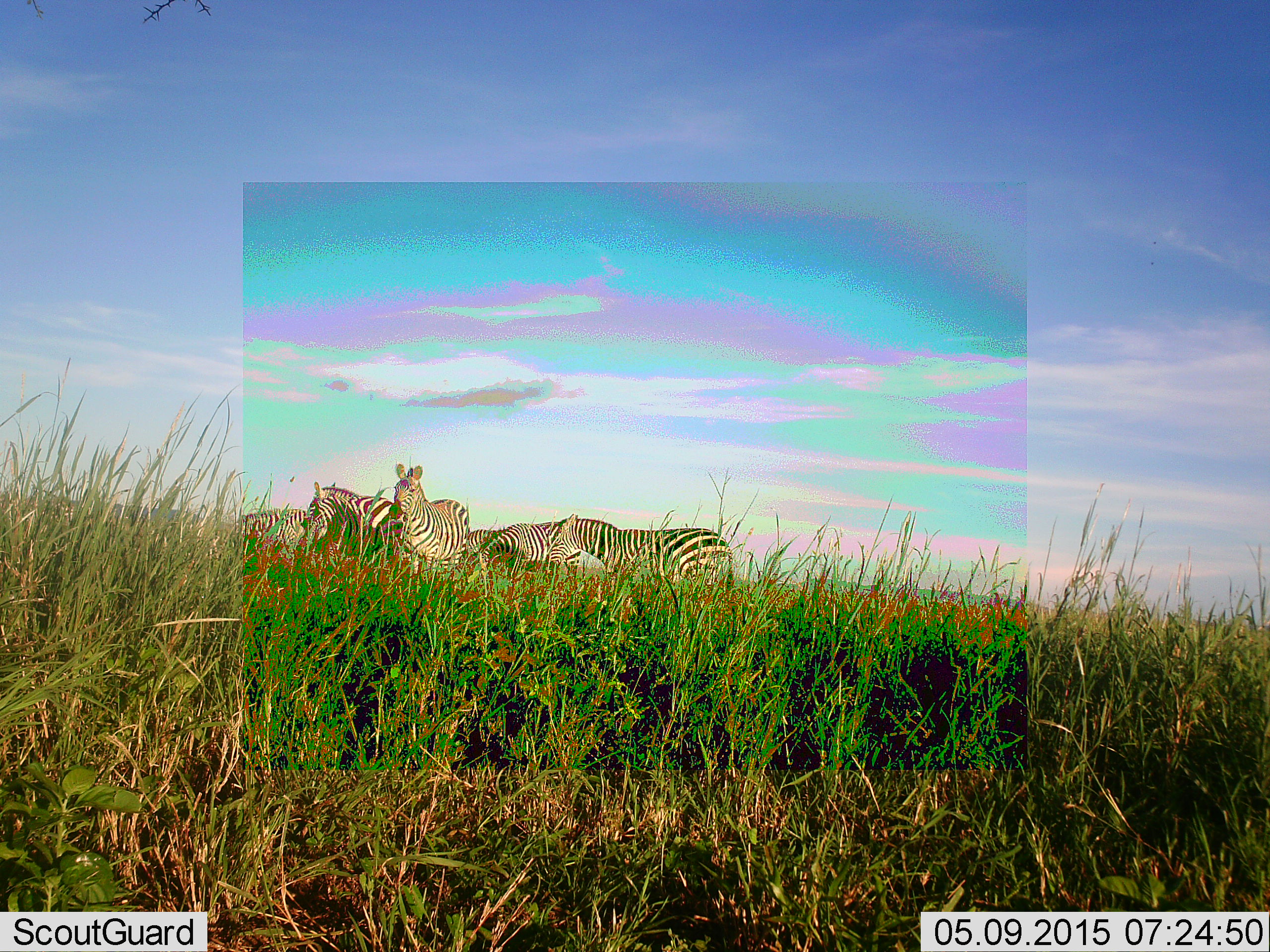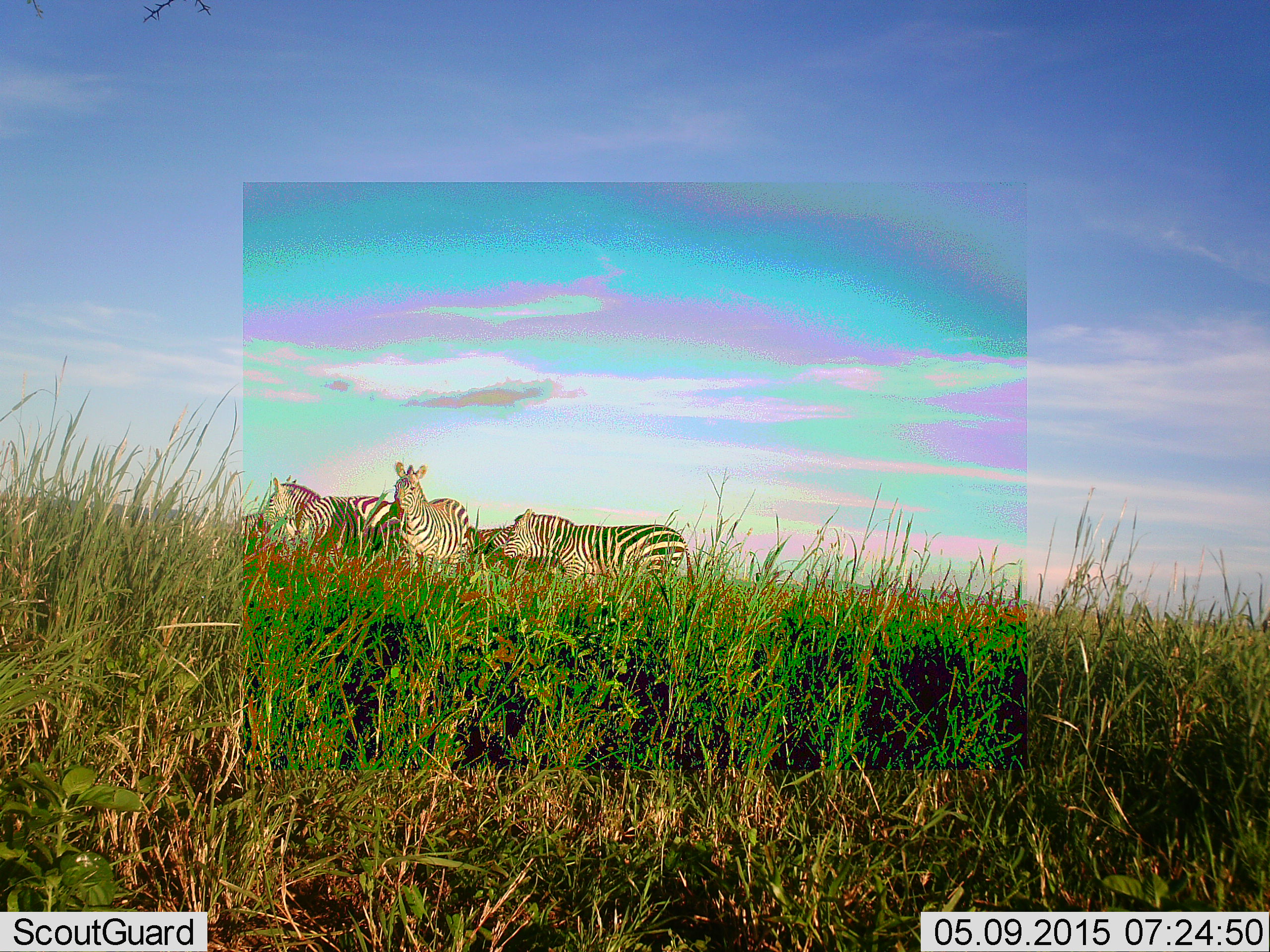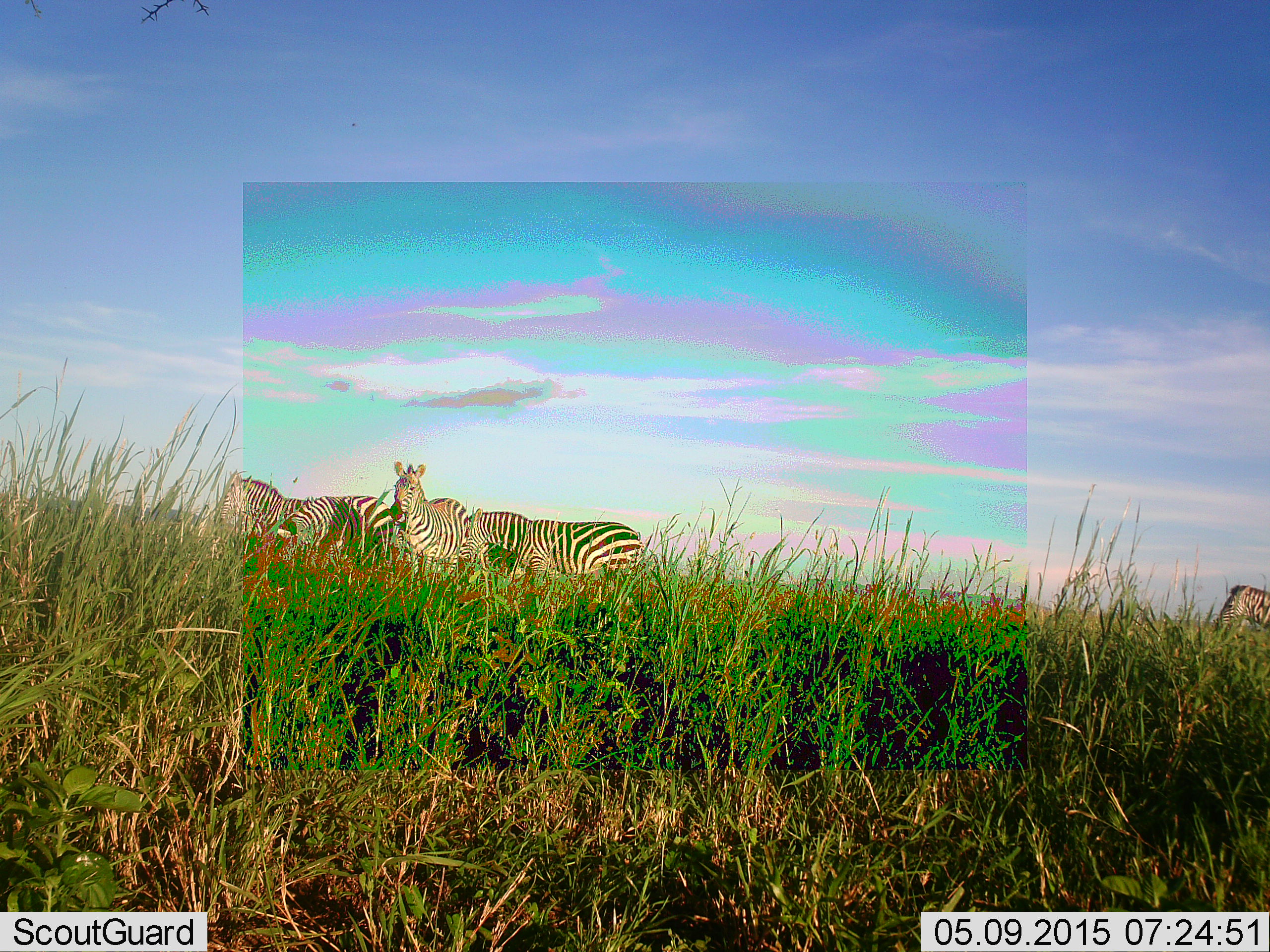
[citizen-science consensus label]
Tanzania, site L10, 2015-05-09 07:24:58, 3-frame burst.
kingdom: Animalia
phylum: Chordata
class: Mammalia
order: Perissodactyla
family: Equidae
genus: Equus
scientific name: Equus quagga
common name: plains zebra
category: zebra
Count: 6.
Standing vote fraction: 70%.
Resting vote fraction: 0%.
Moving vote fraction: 80%.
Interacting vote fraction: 0%.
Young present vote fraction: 0%.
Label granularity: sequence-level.